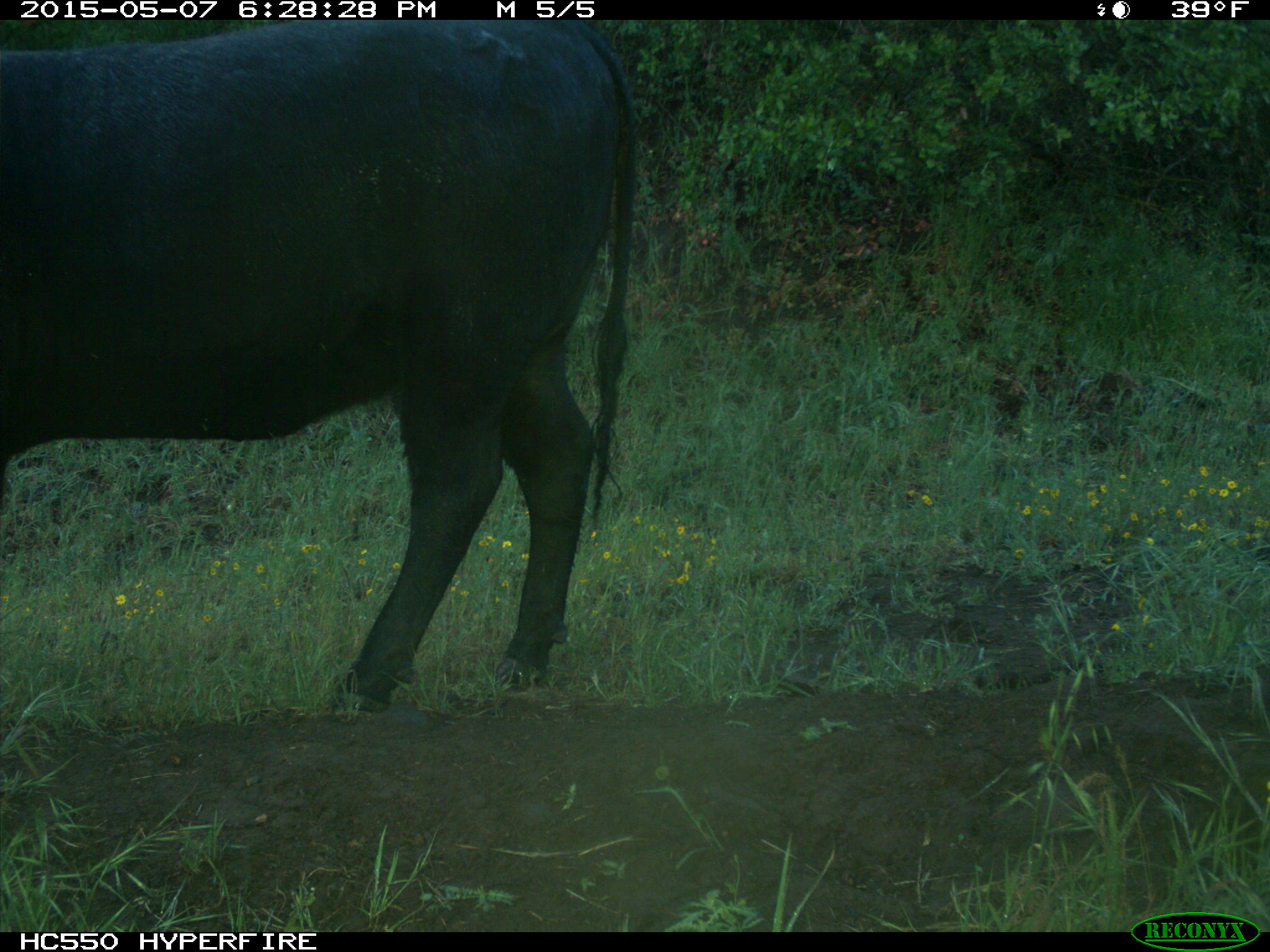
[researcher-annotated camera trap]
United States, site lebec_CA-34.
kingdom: Animalia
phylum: Chordata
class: Mammalia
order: Artiodactyla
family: Bovidae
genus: Bos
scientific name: Bos taurus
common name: domestic cow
Bos taurus (domestic cow).